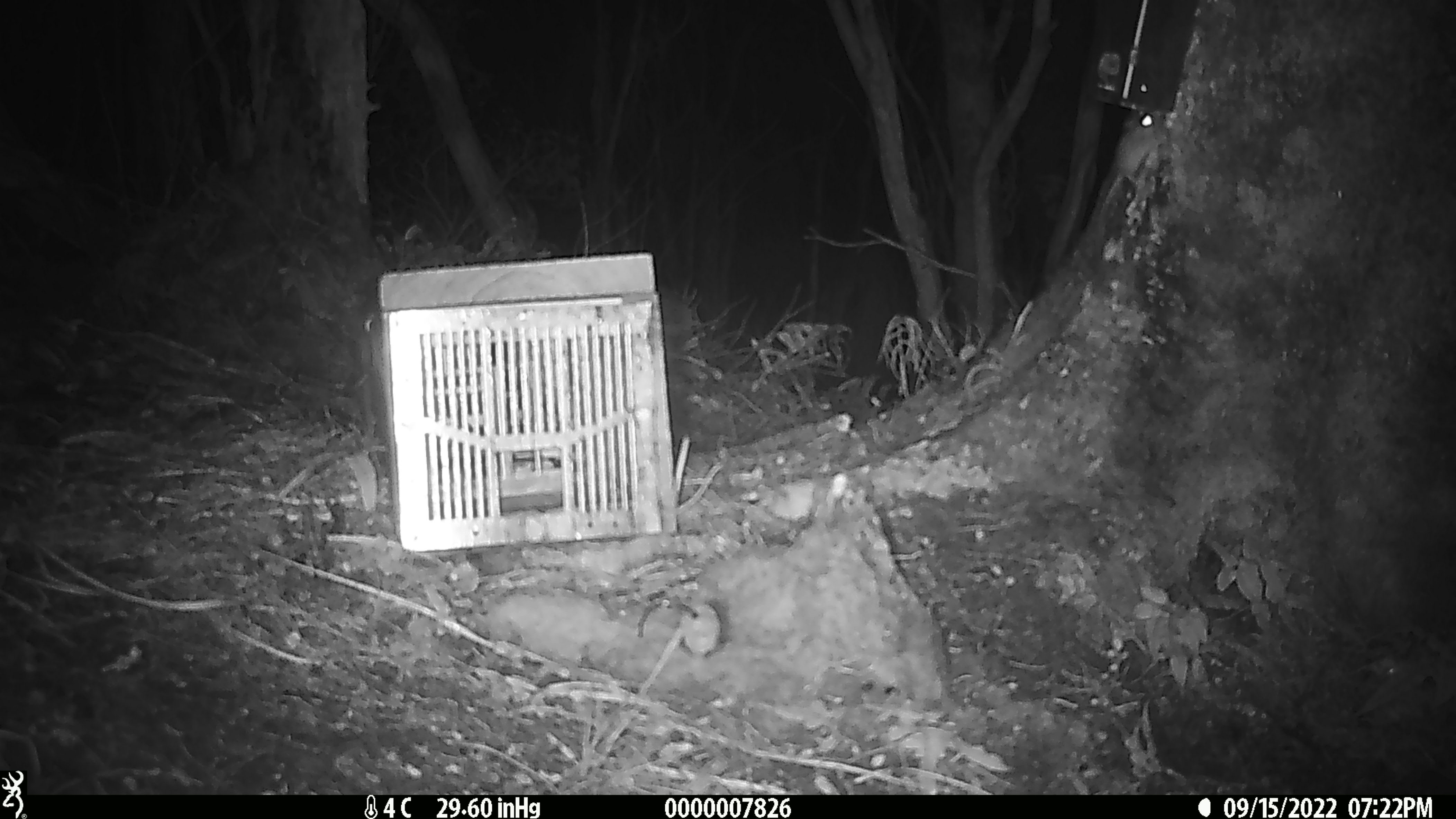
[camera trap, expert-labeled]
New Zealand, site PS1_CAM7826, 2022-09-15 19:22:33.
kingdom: Animalia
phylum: Chordata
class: Mammalia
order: Rodentia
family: Muridae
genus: Mus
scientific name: Mus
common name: mouse